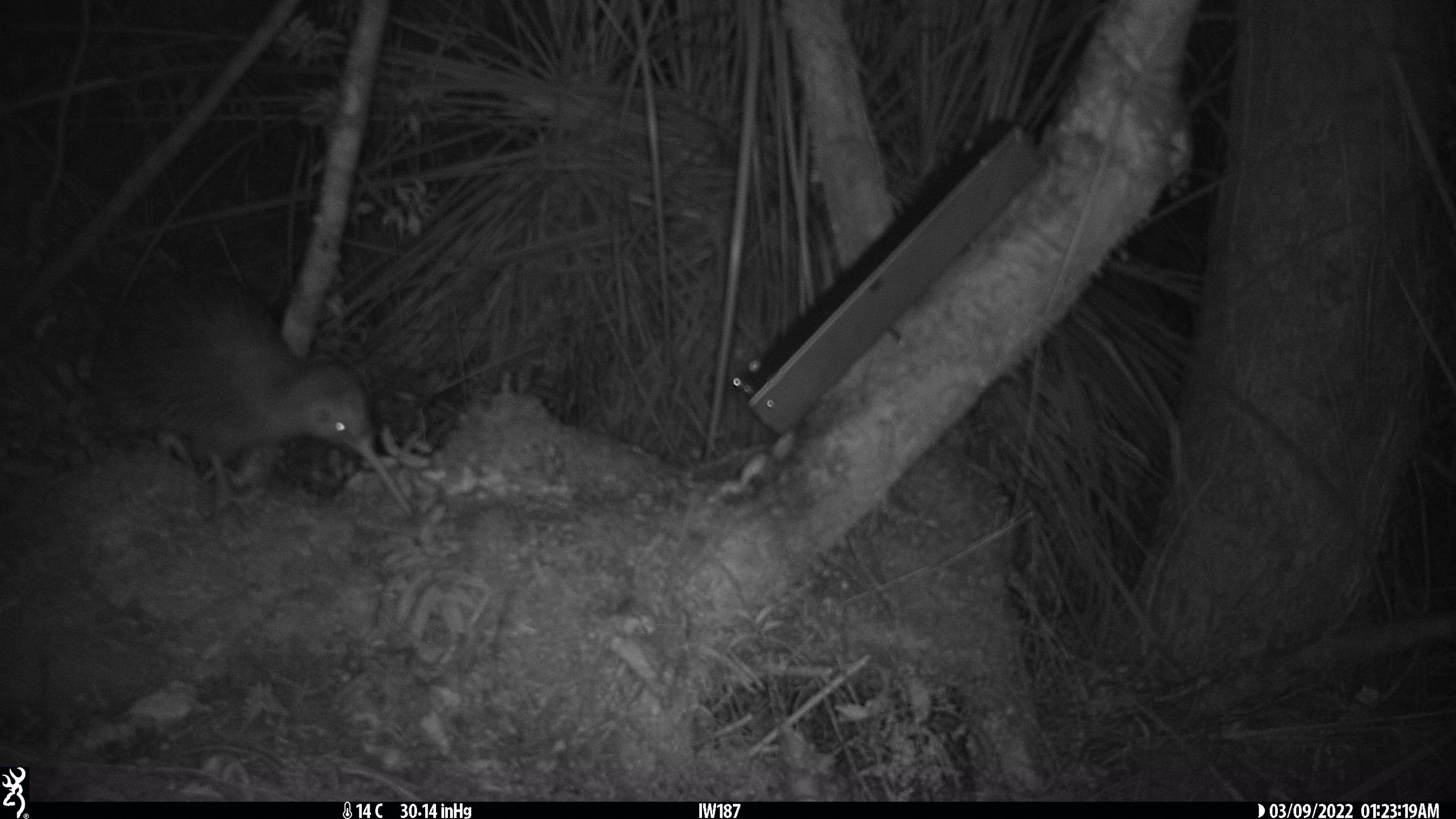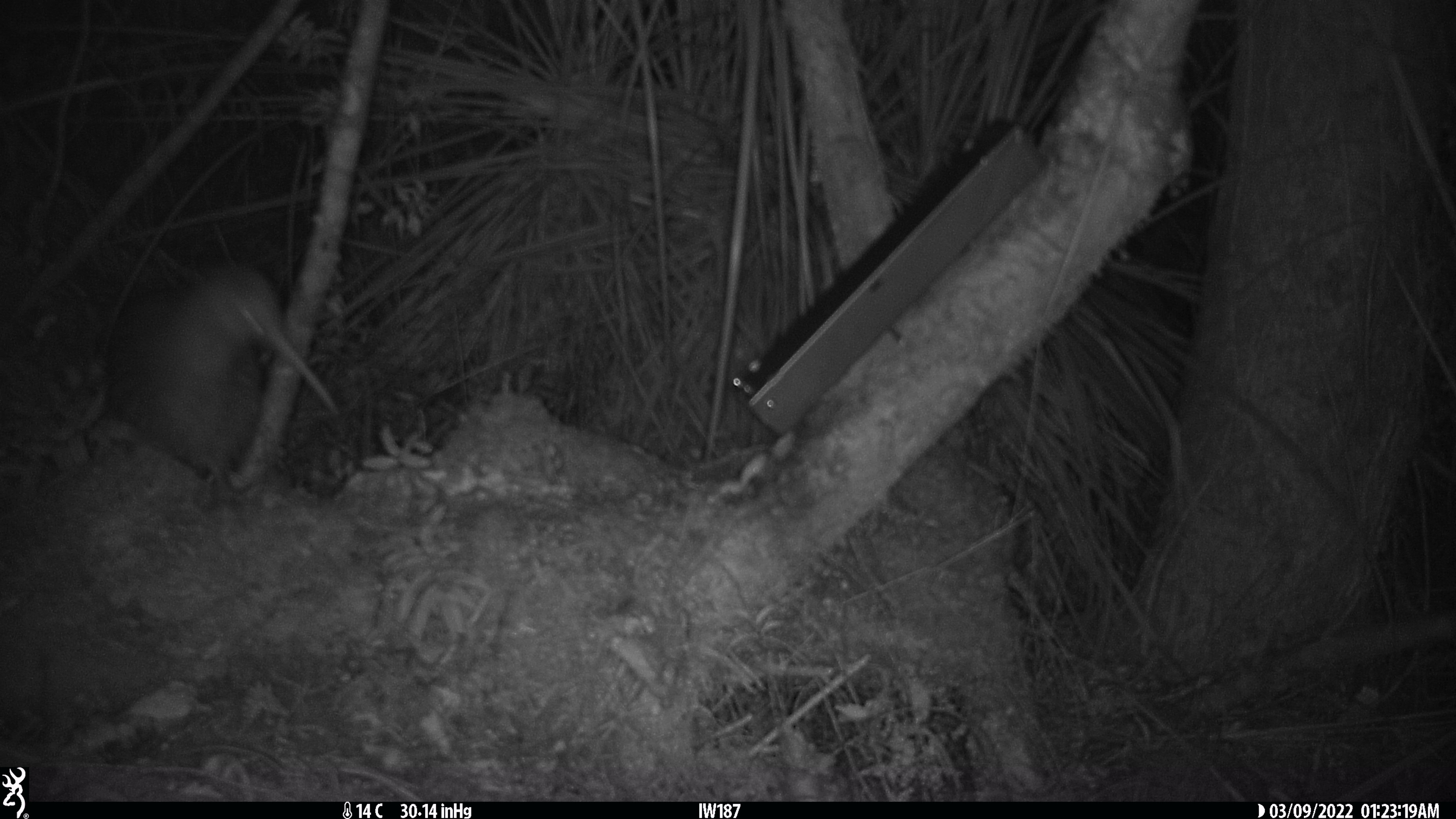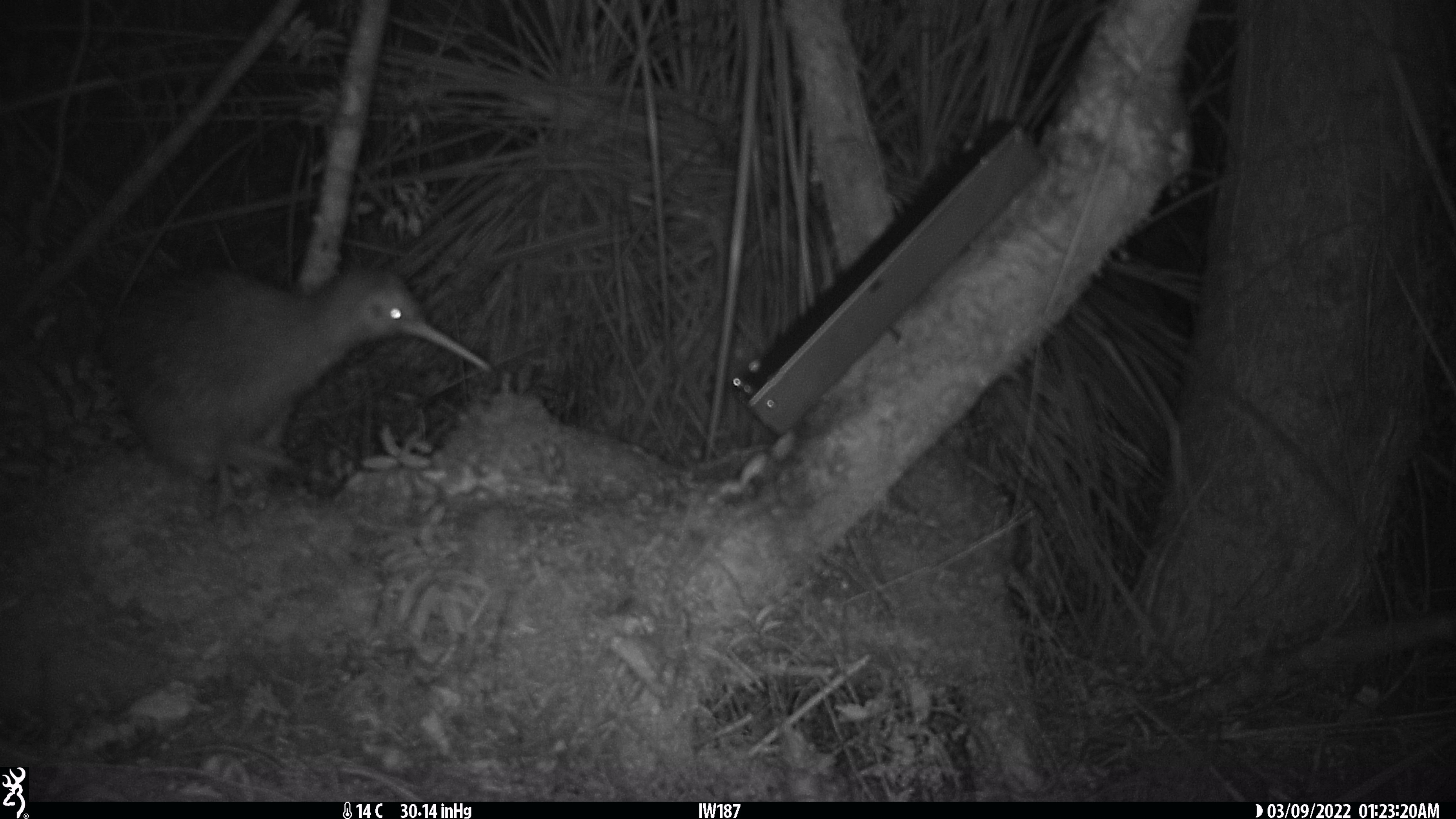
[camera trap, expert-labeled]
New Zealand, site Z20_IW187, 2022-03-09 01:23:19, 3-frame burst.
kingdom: Animalia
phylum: Chordata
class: Aves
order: Apterygiformes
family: Apterygidae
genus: Apteryx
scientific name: Apteryx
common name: kiwi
Kiwi (Apteryx).